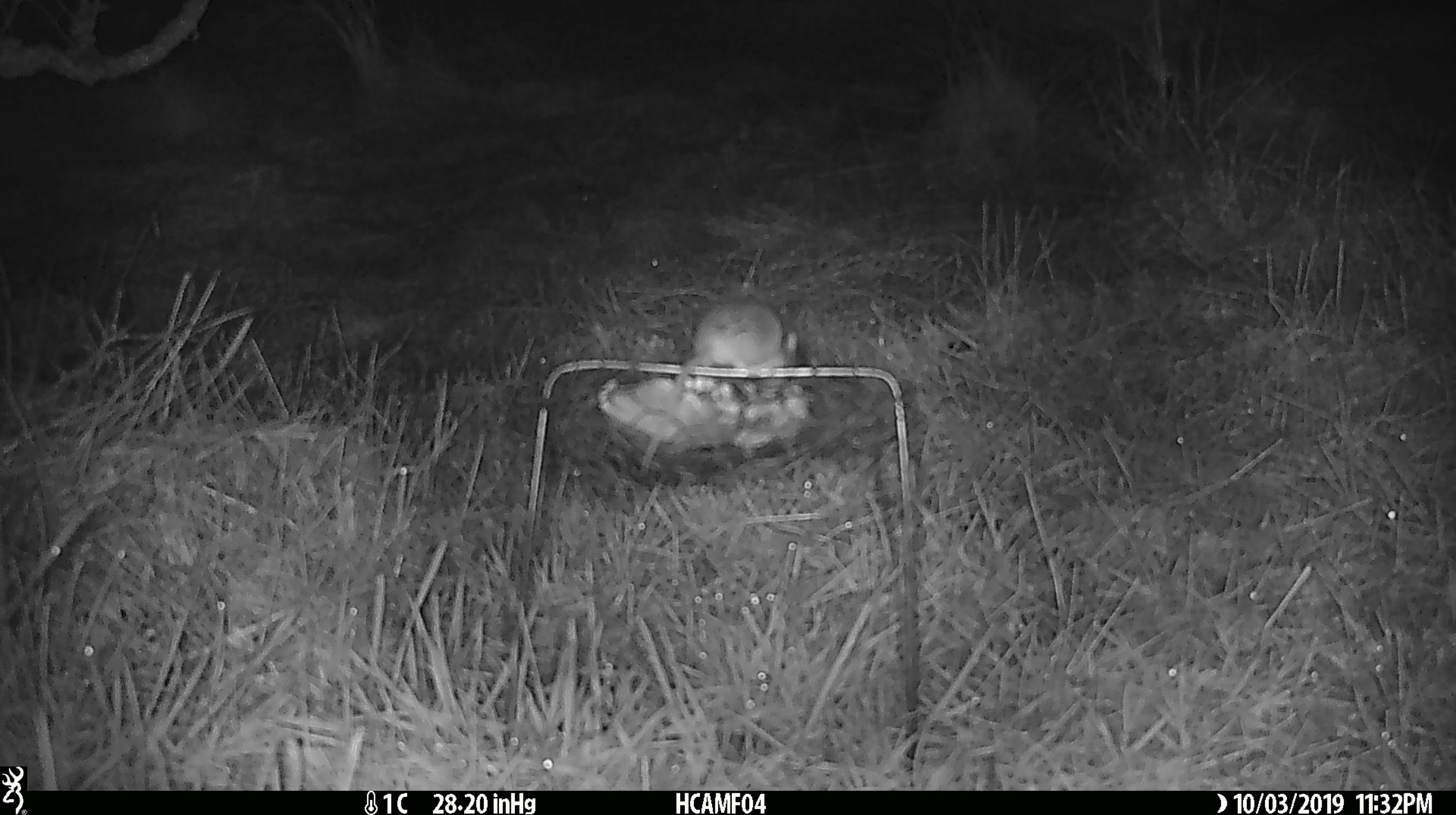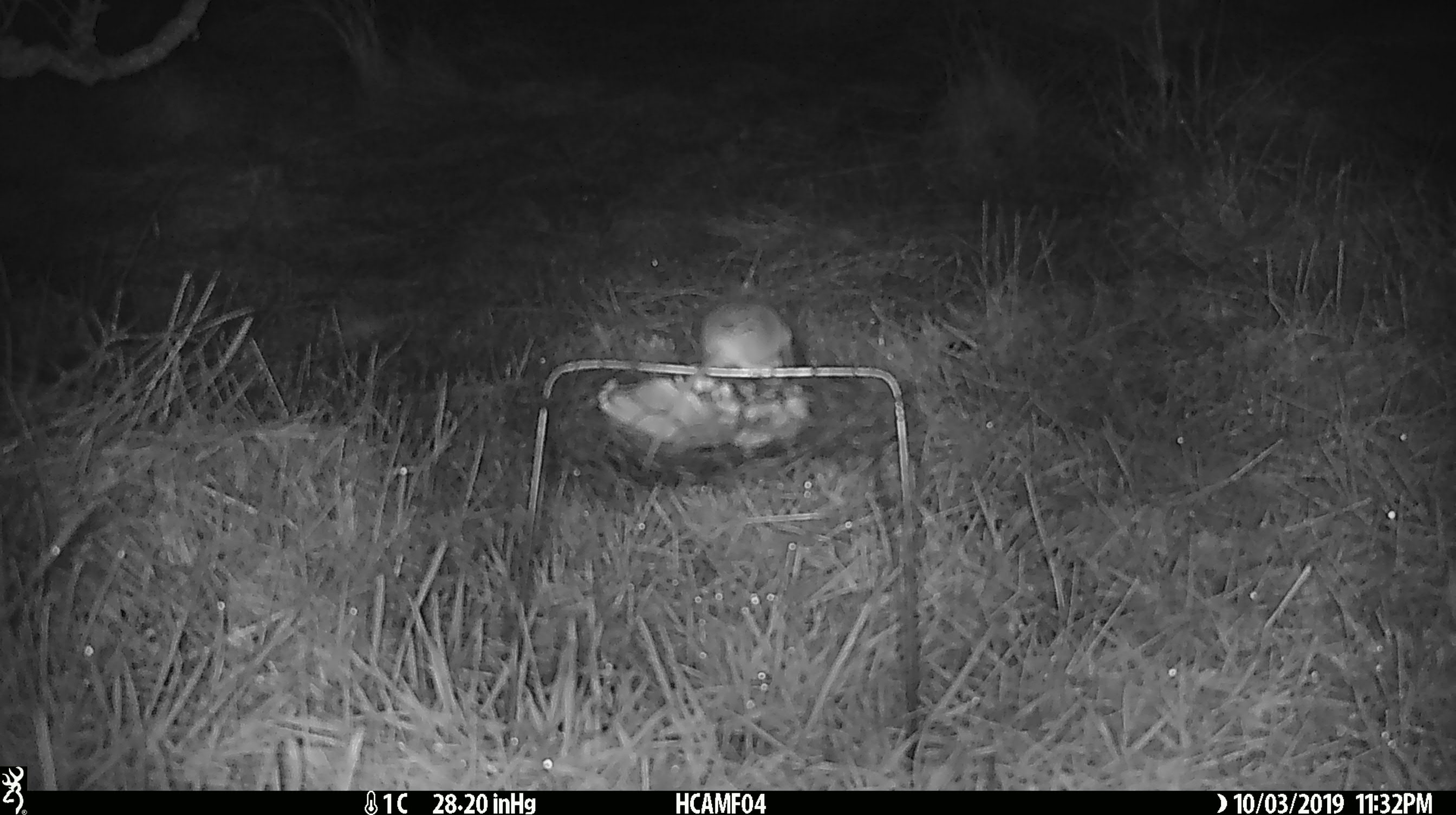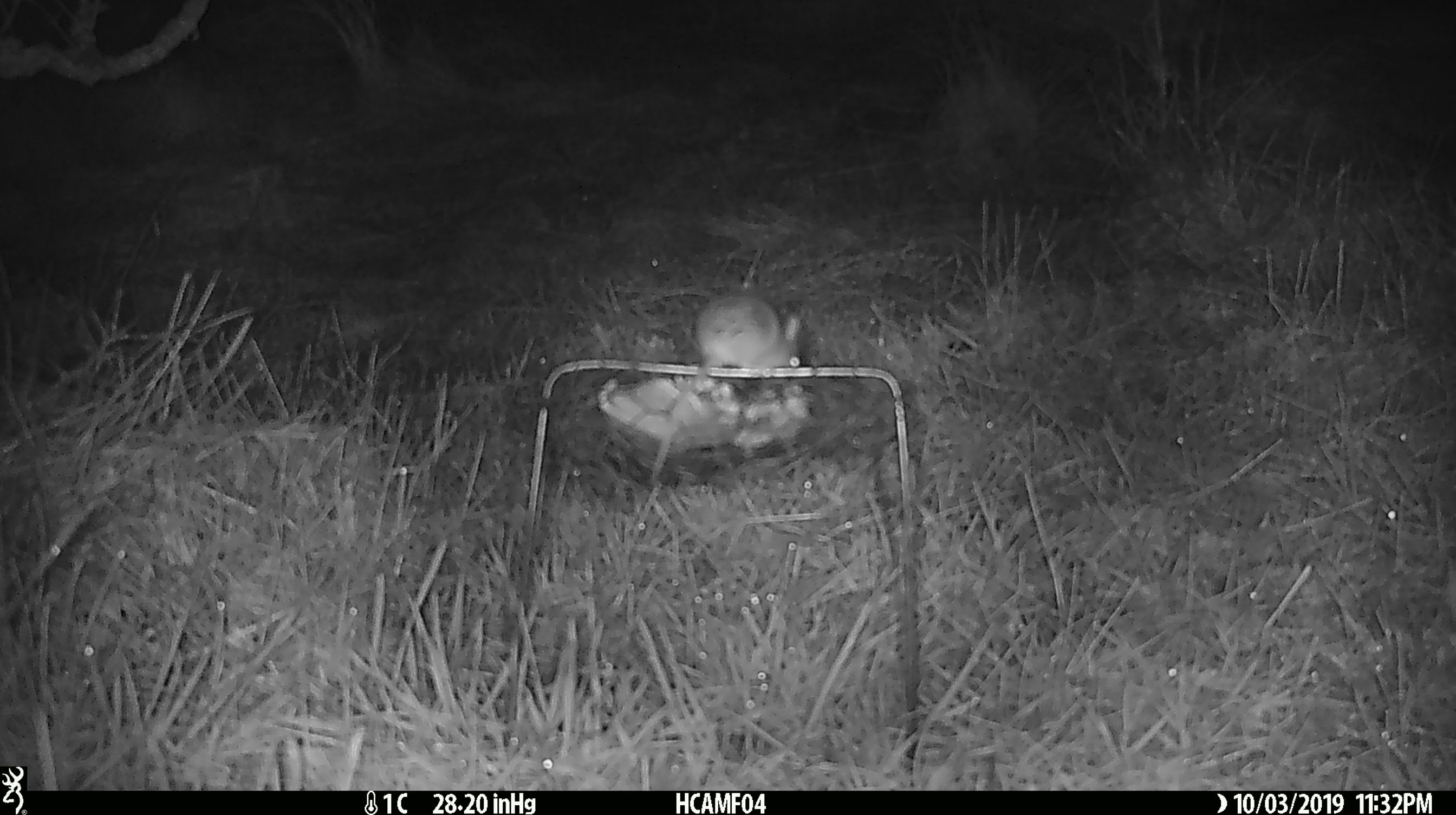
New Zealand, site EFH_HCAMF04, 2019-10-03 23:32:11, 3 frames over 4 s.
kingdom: Animalia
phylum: Chordata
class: Mammalia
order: Rodentia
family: Muridae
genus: Mus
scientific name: Mus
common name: mouse